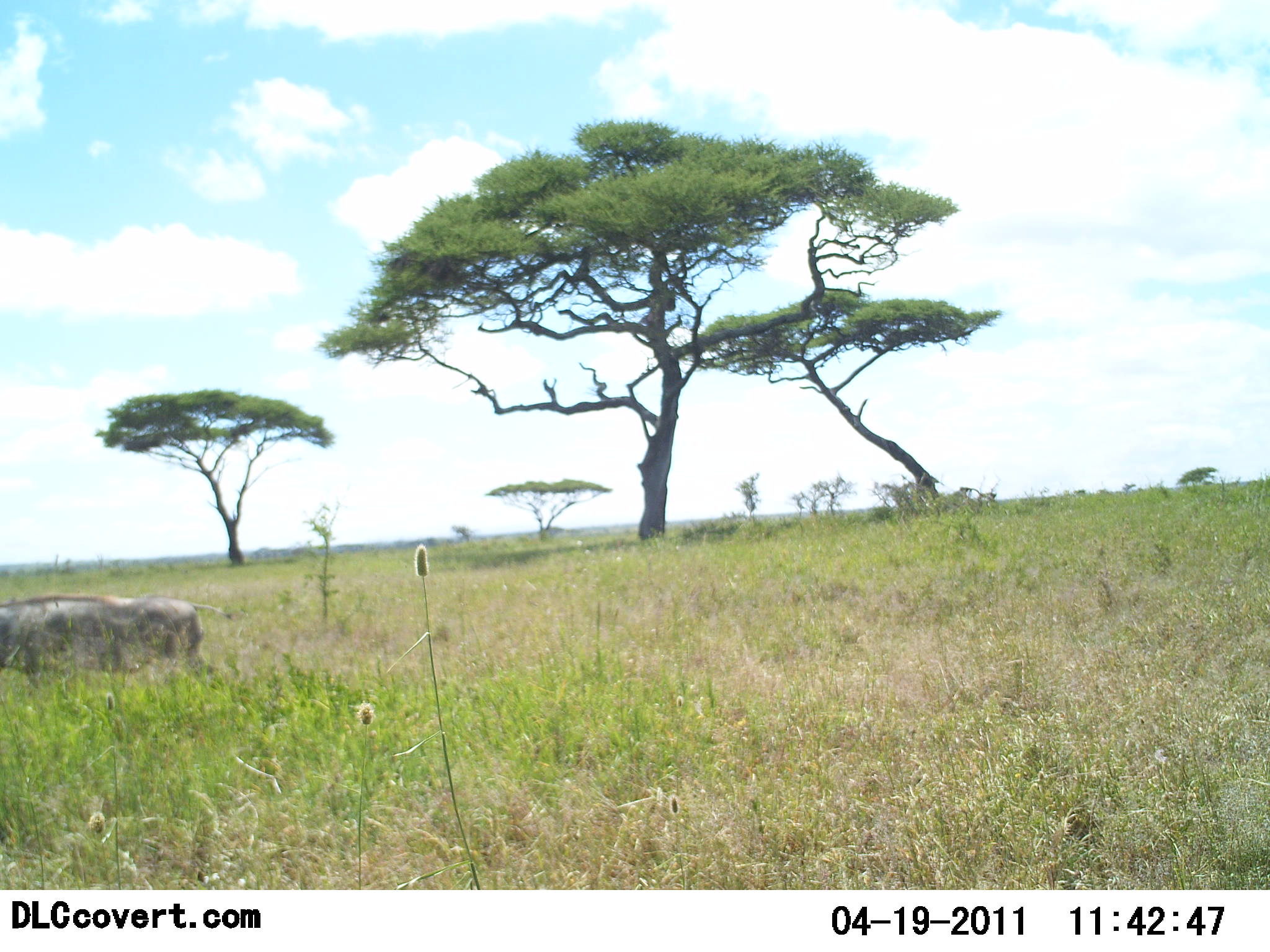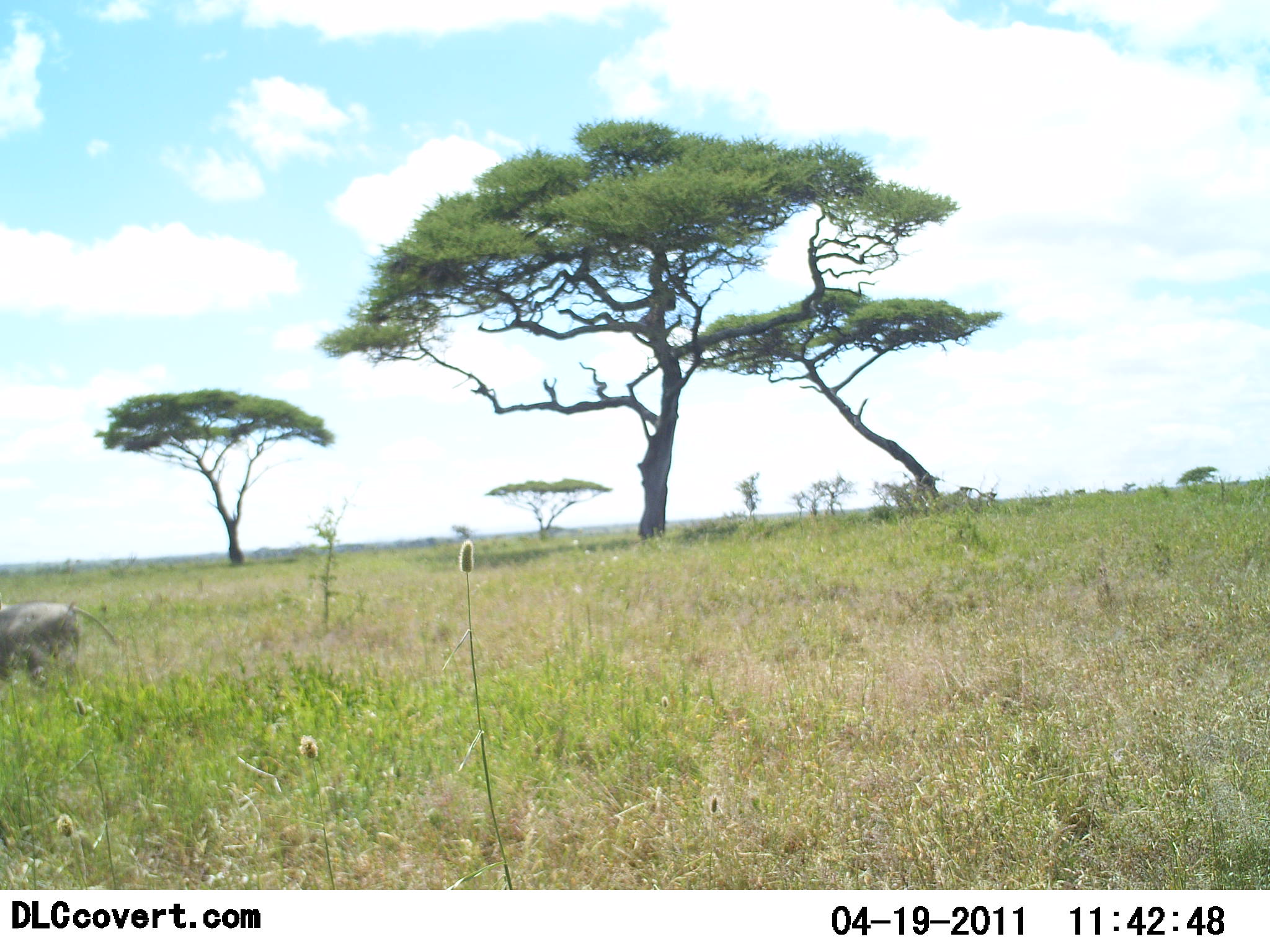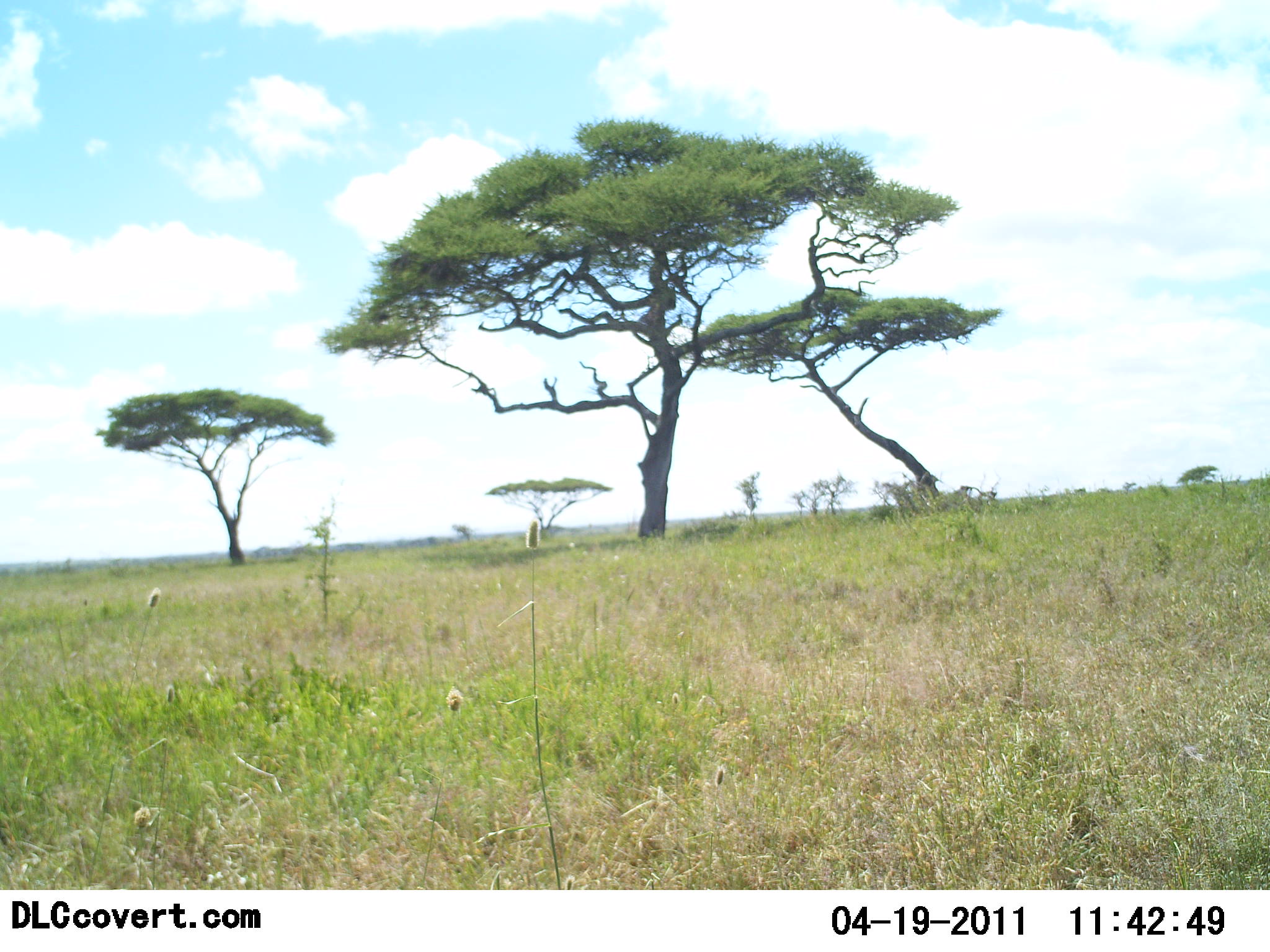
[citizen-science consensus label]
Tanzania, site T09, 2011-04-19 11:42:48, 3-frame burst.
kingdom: Animalia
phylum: Chordata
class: Mammalia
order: Artiodactyla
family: Suidae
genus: Phacochoerus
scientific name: Phacochoerus africanus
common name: warthog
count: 1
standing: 0%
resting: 0%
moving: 100%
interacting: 0%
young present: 0%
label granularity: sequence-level